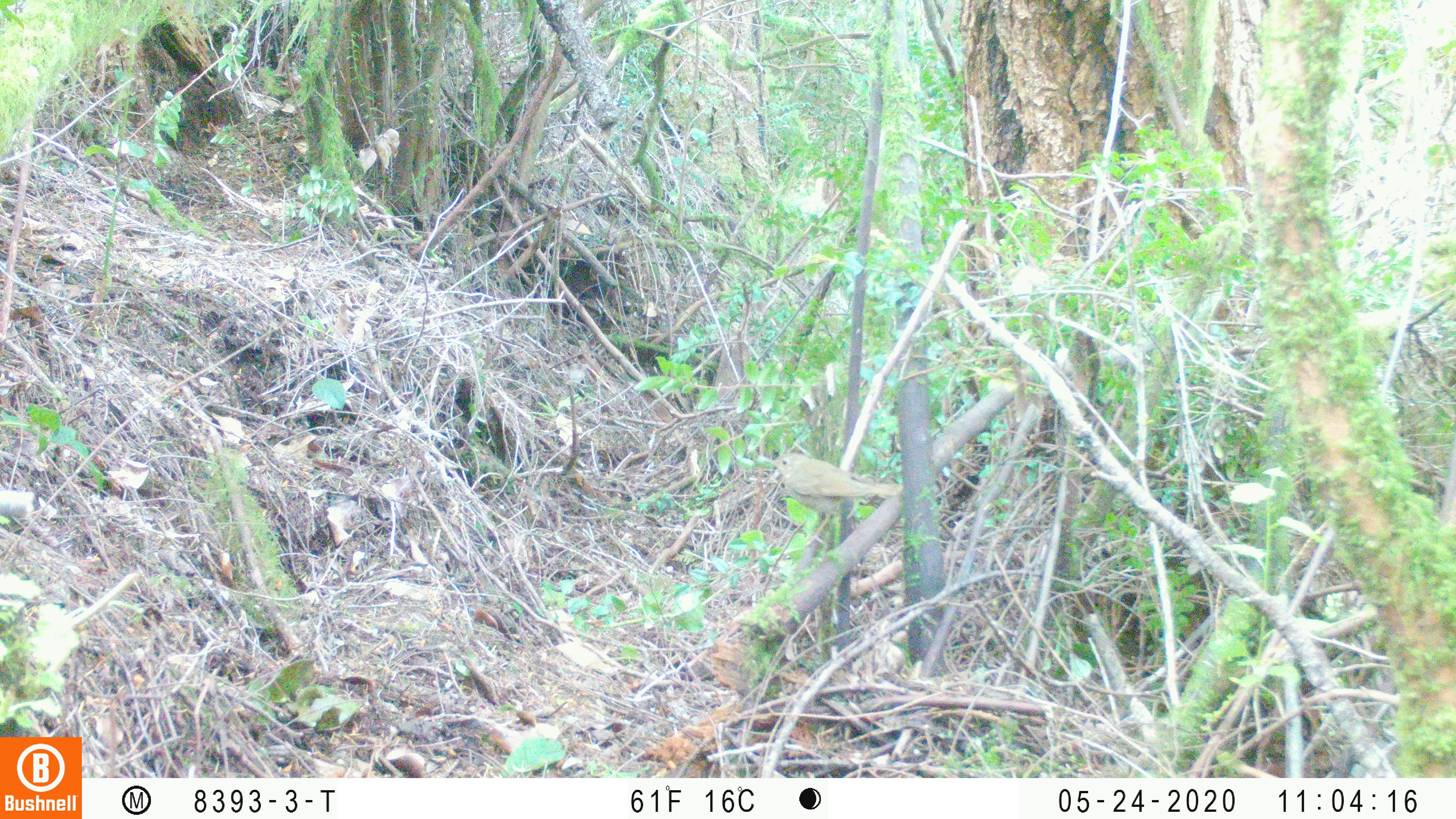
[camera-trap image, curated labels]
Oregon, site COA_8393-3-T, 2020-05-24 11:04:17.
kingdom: Animalia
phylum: Chordata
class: Mammalia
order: Rodentia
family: Sciuridae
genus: Neotamias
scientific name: Neotamias townsendii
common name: townsend's chipmunk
Townsend's chipmunk (Neotamias townsendii).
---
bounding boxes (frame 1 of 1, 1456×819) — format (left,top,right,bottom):
townsend's chipmunk: (759,446,907,550)